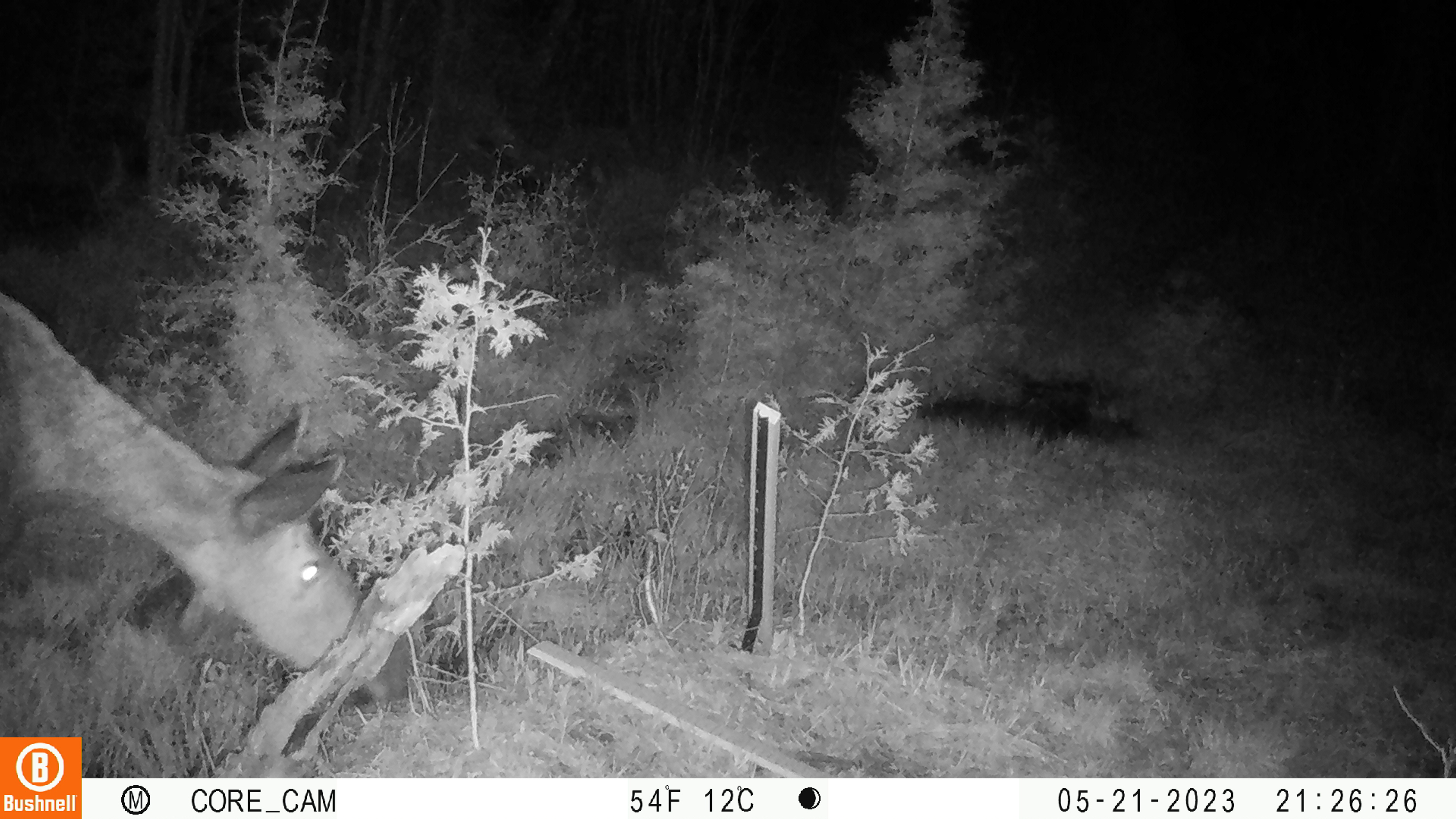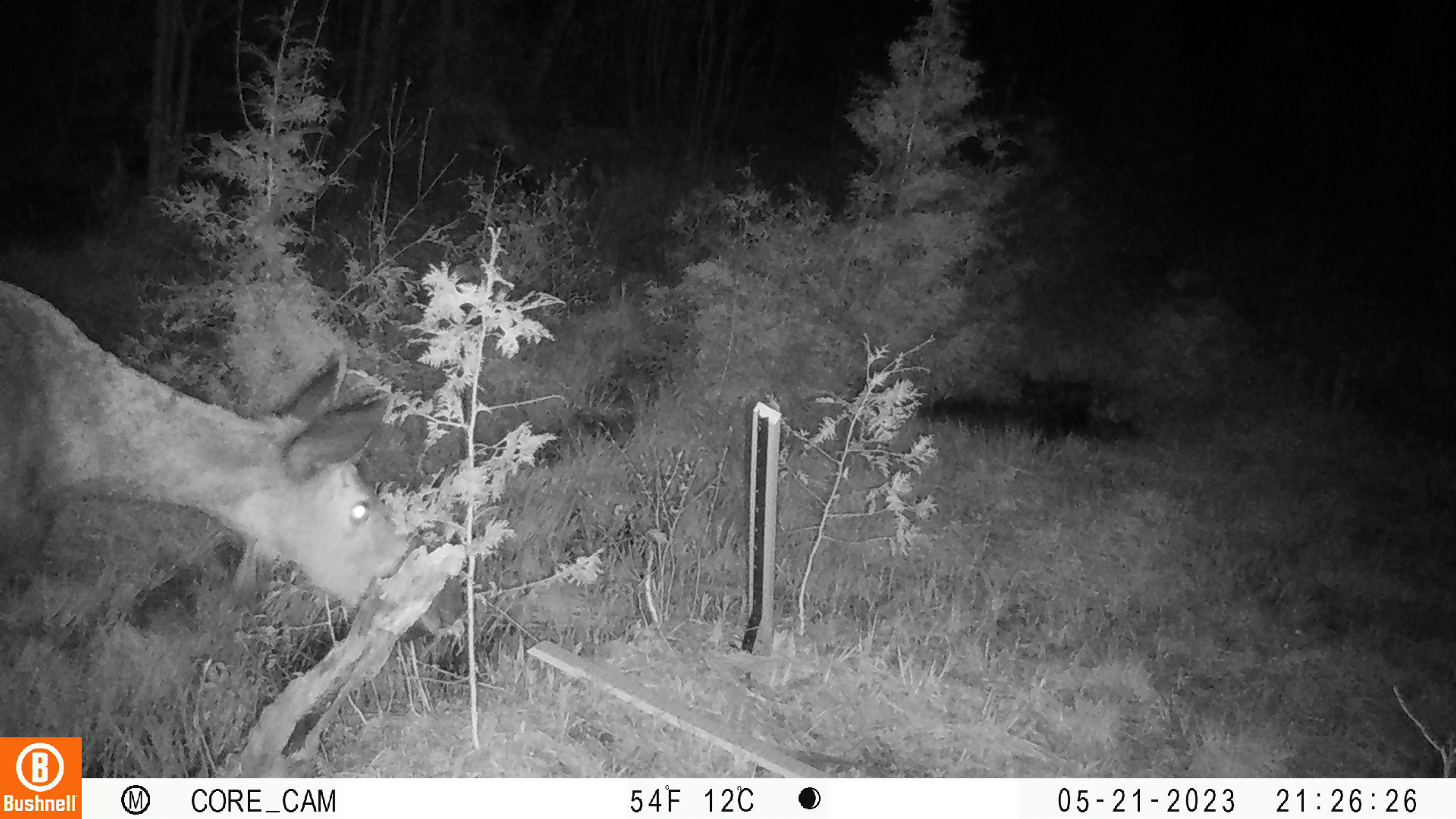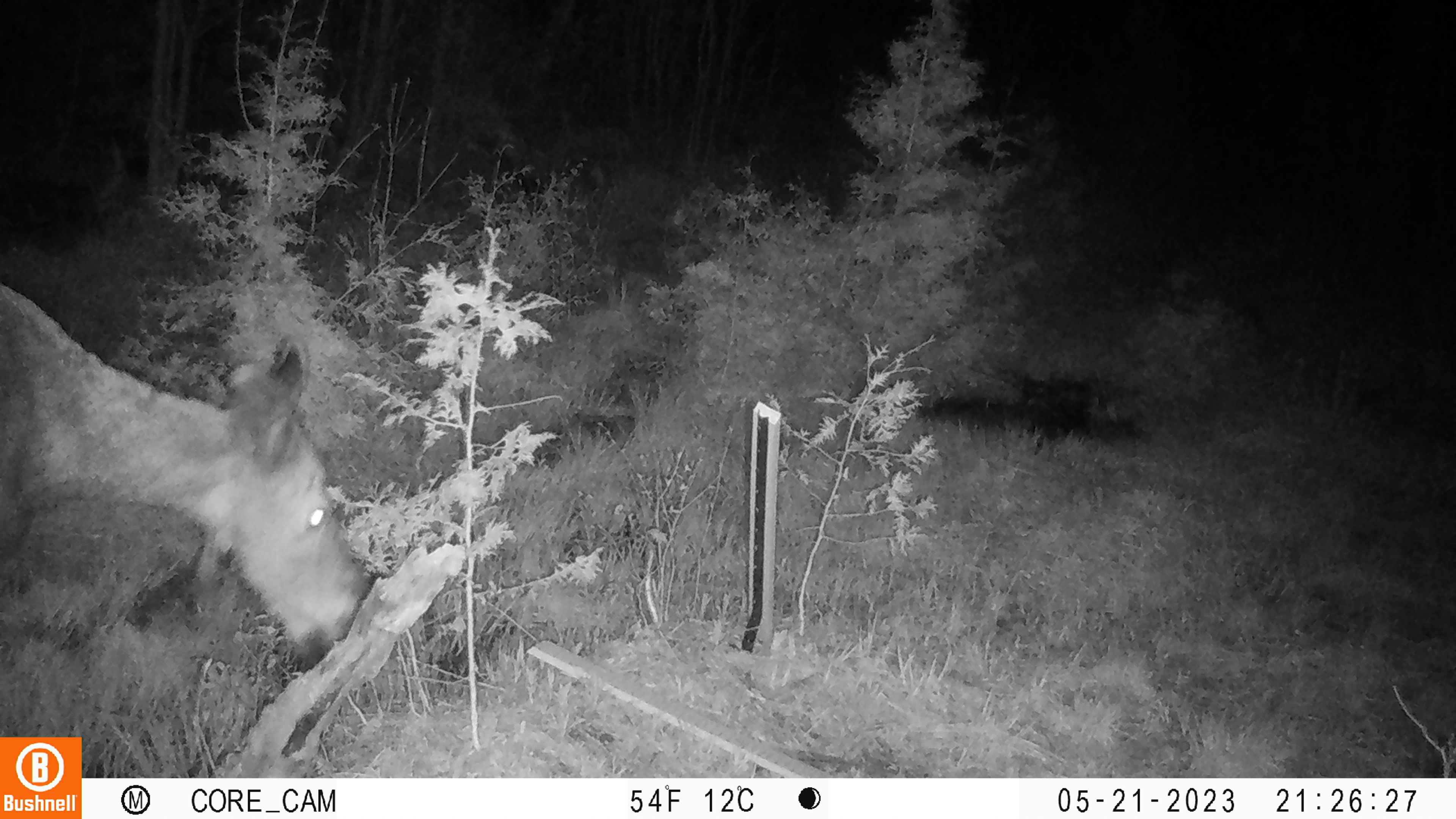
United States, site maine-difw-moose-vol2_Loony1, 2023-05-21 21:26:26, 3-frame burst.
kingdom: Animalia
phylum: Chordata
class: Mammalia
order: Artiodactyla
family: Cervidae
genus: Alces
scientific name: Alces alces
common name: moose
Moose (Alces alces).